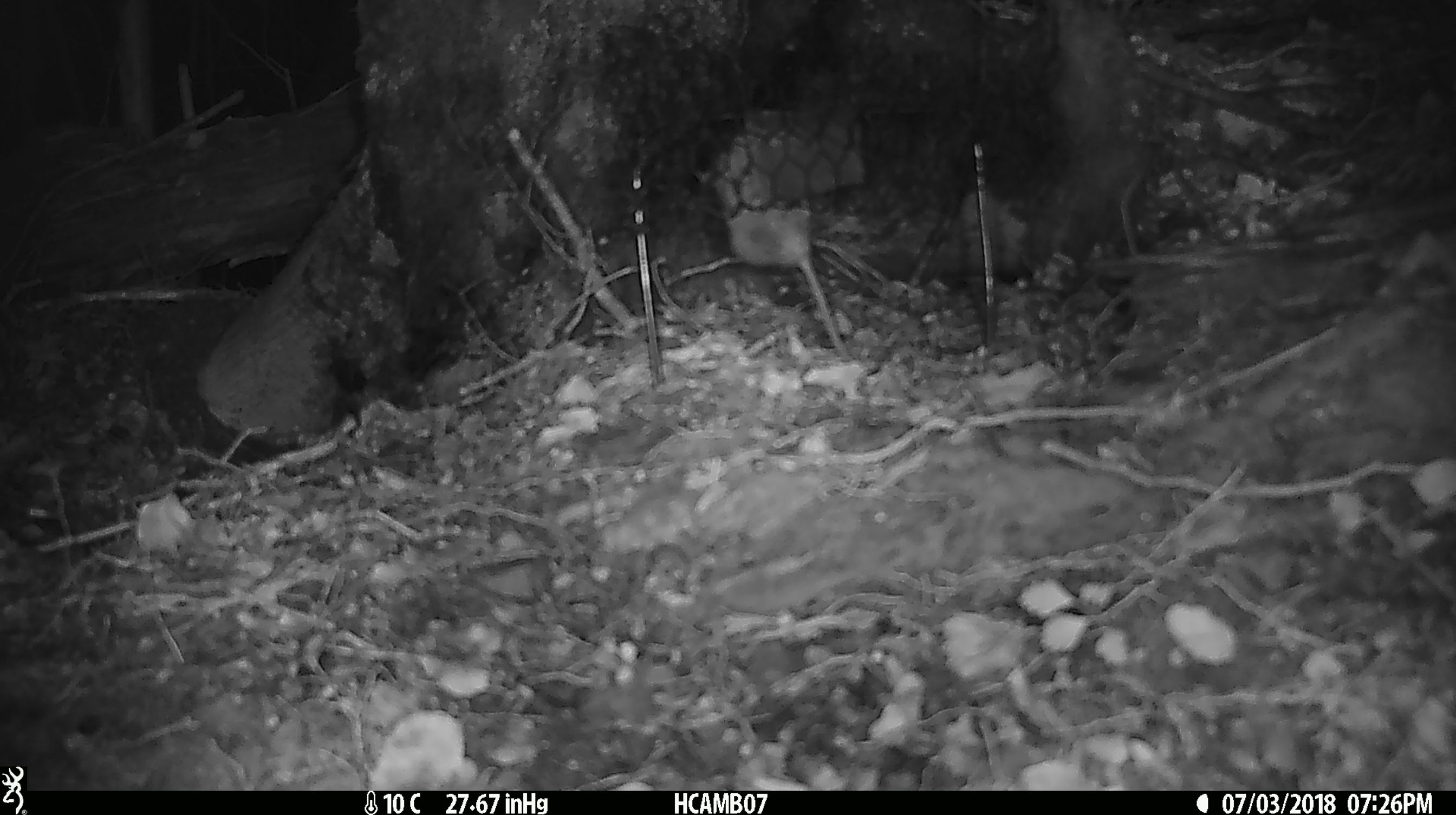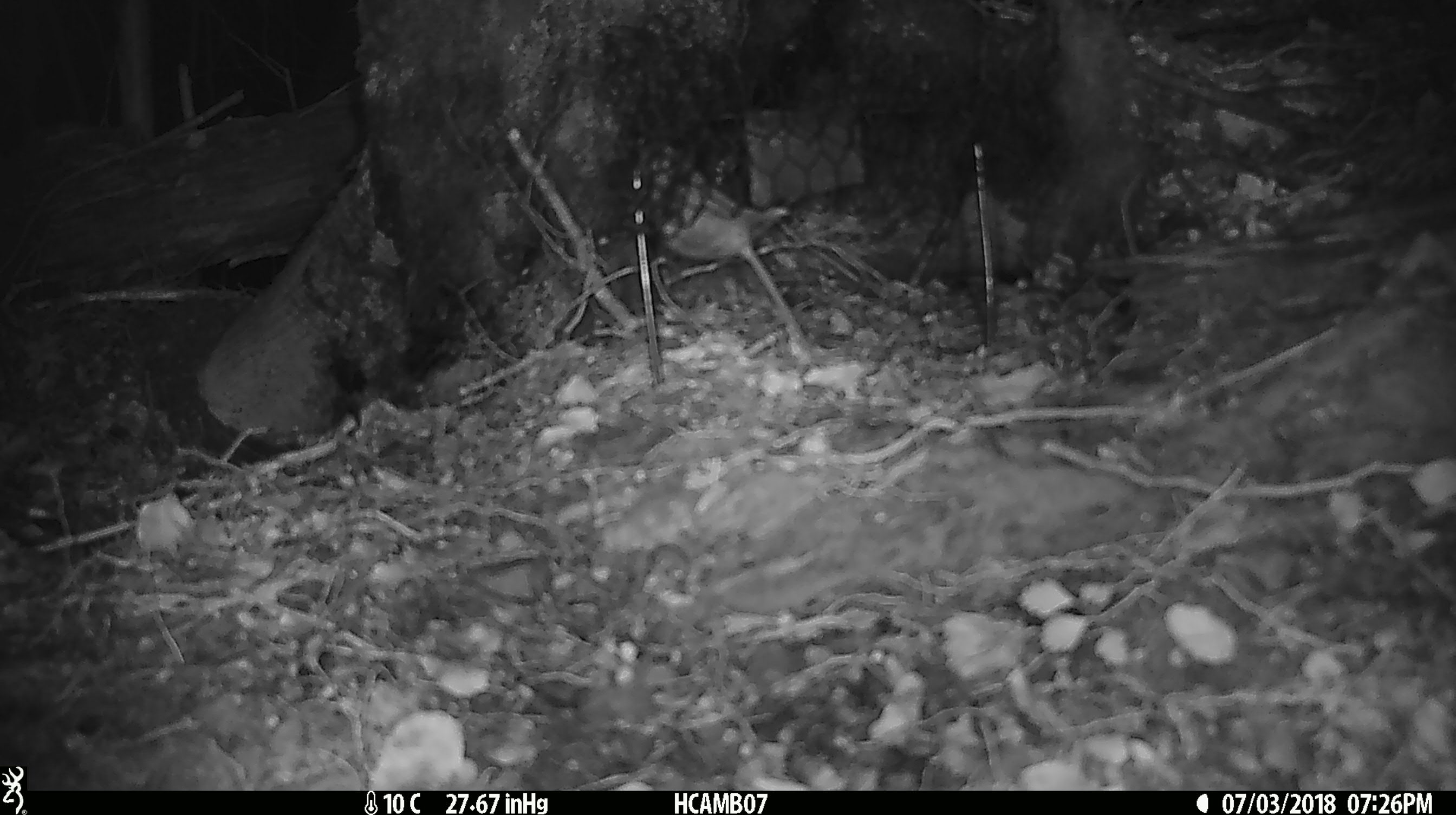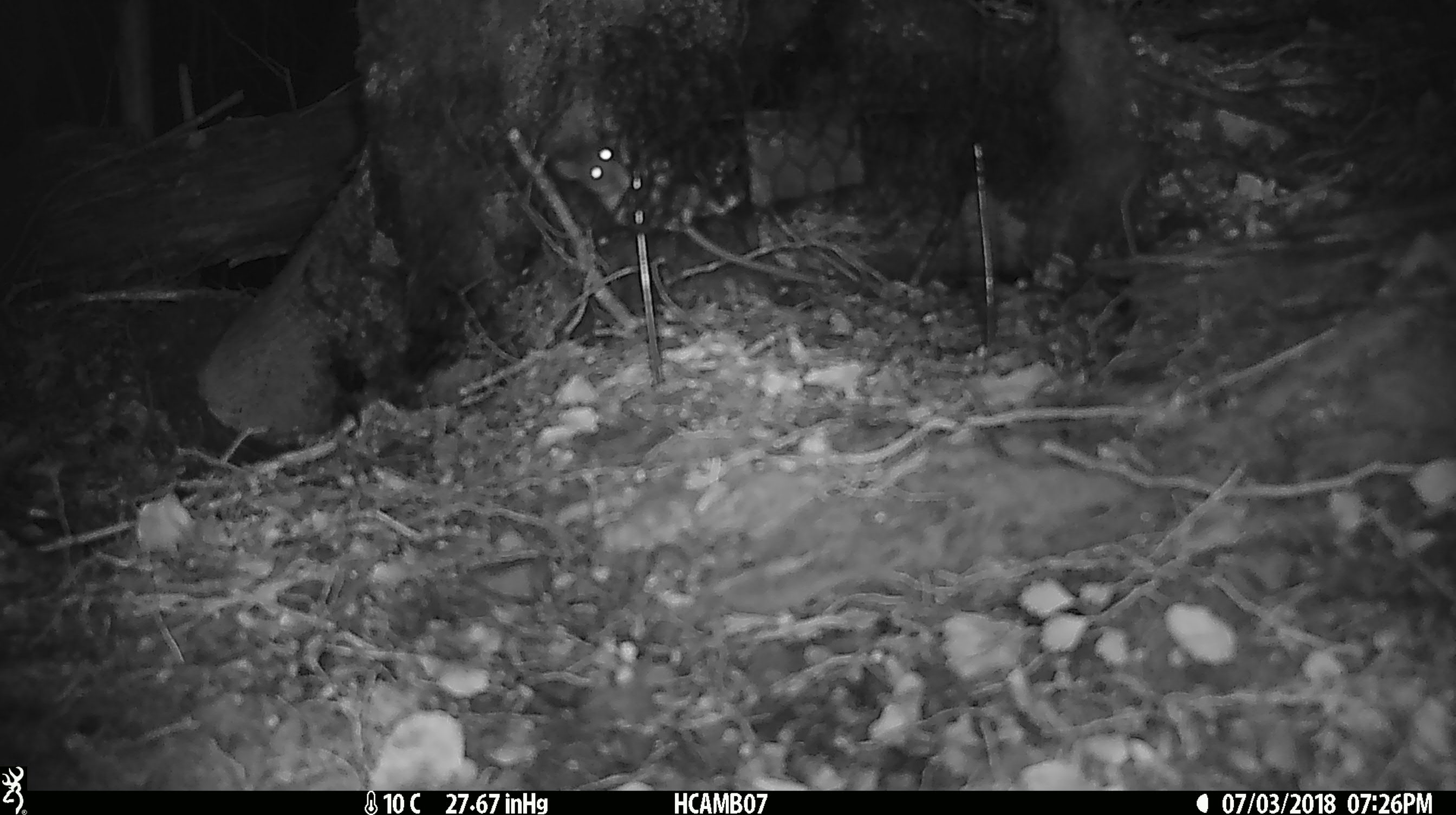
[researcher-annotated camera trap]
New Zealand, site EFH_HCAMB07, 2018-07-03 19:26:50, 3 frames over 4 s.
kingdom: Animalia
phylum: Chordata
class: Mammalia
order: Rodentia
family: Muridae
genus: Mus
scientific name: Mus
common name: mouse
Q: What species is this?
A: Mouse (Mus).